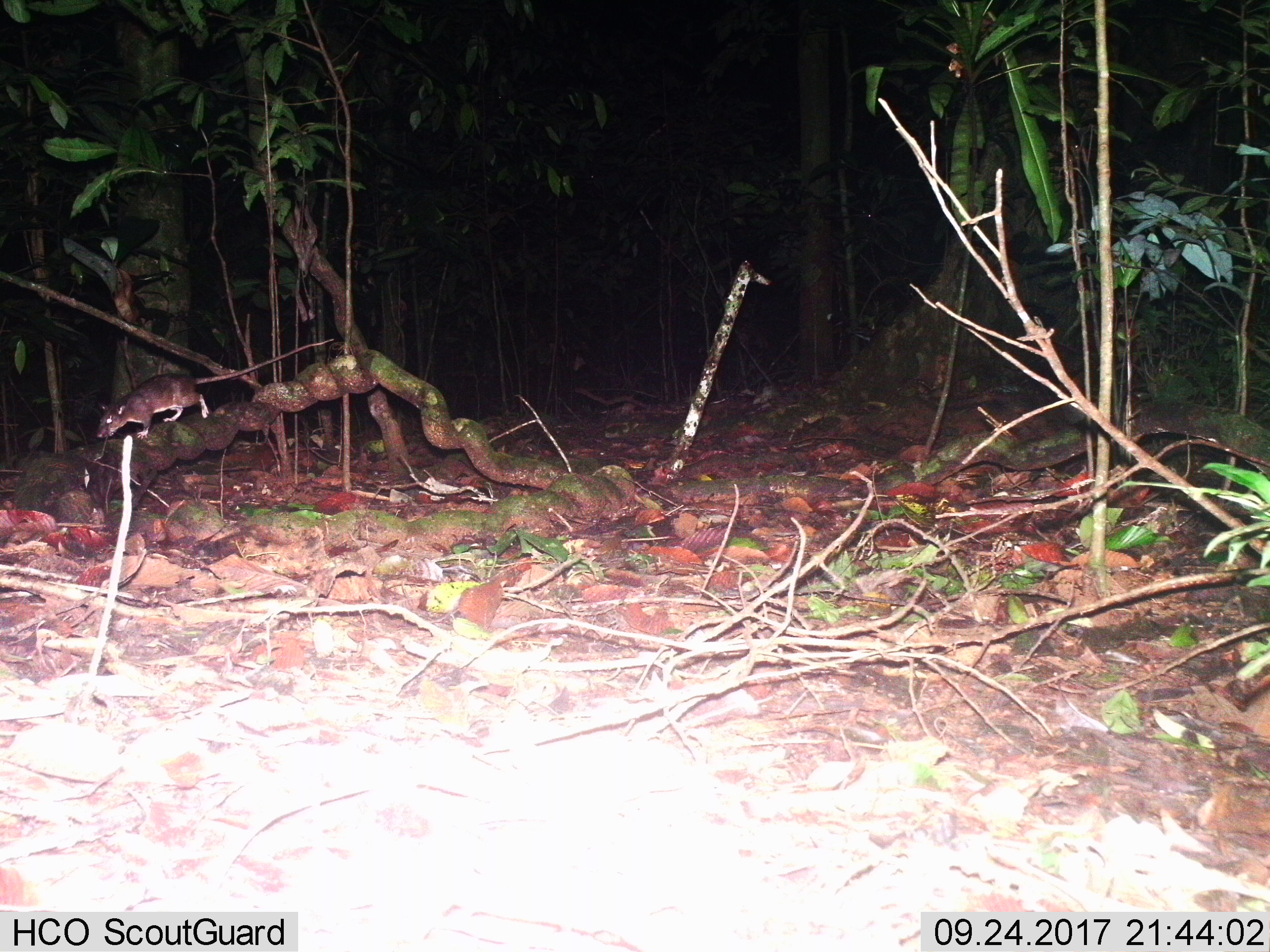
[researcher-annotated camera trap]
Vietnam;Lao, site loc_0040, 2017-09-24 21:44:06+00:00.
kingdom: Animalia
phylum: Chordata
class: Mammalia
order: Rodentia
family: Muridae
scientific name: Muridae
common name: old-world mice and rats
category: unidentified murid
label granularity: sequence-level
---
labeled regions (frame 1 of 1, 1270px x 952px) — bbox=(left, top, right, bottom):
unidentified murid: bbox=(97, 337, 334, 438)